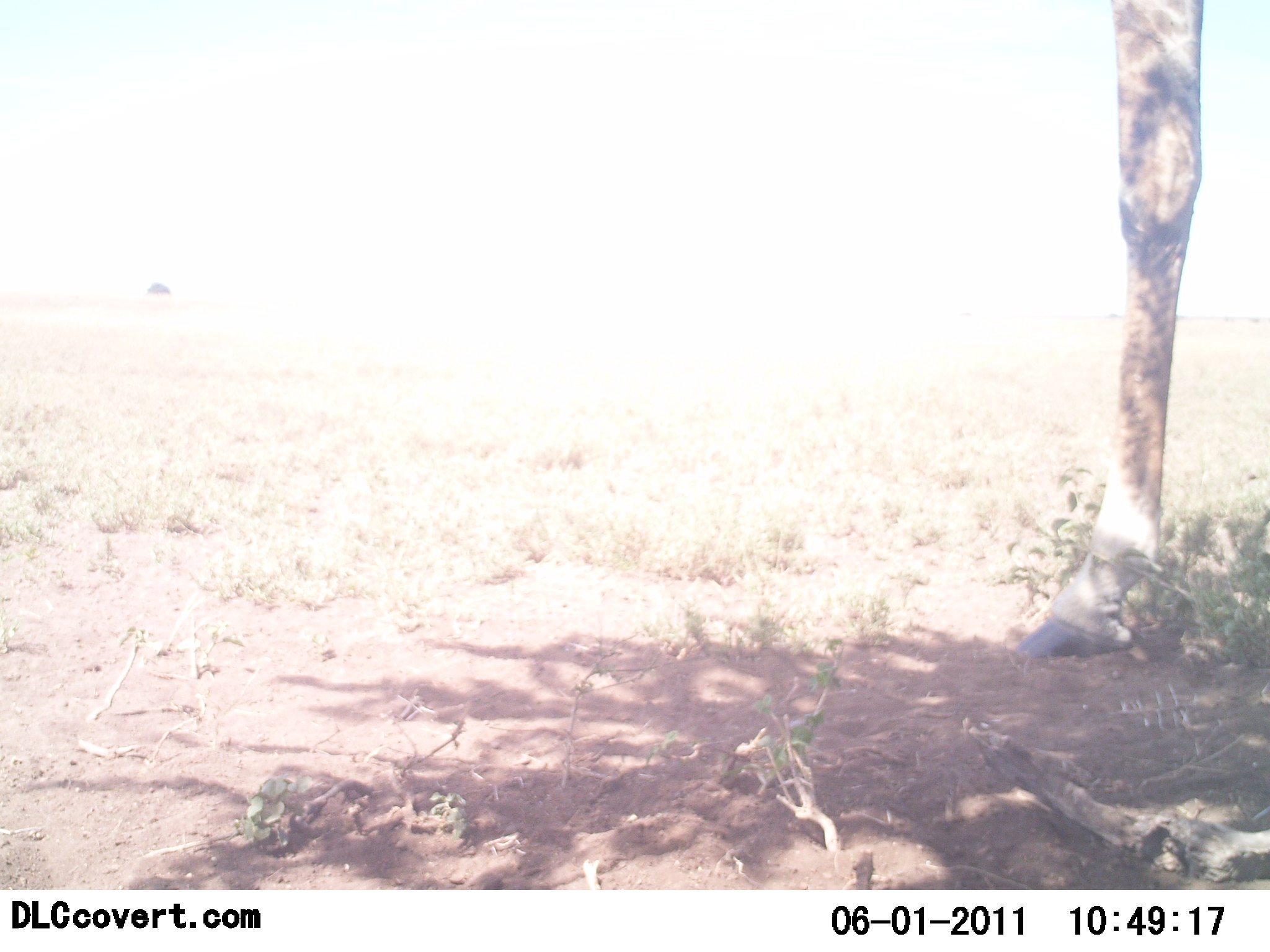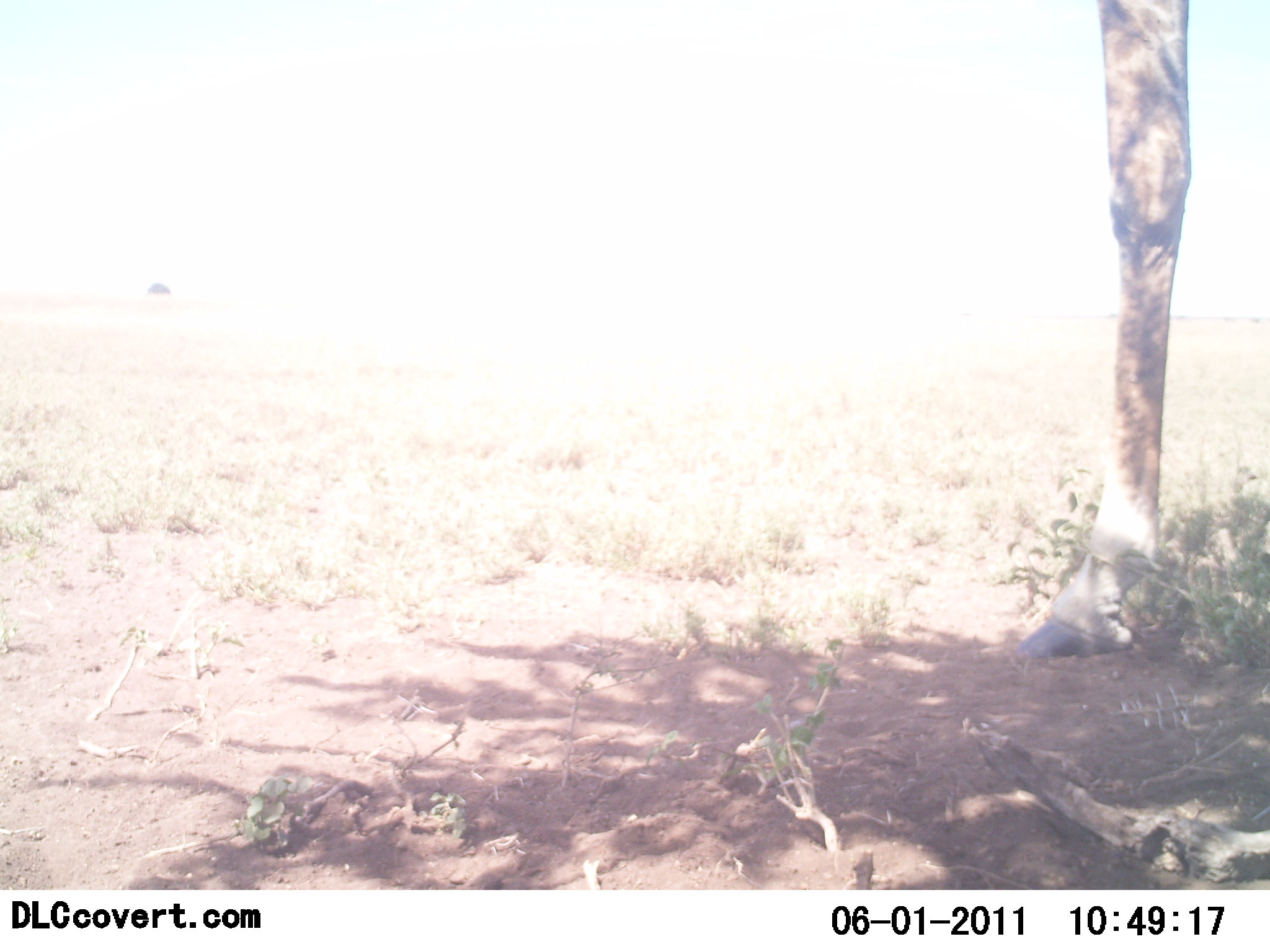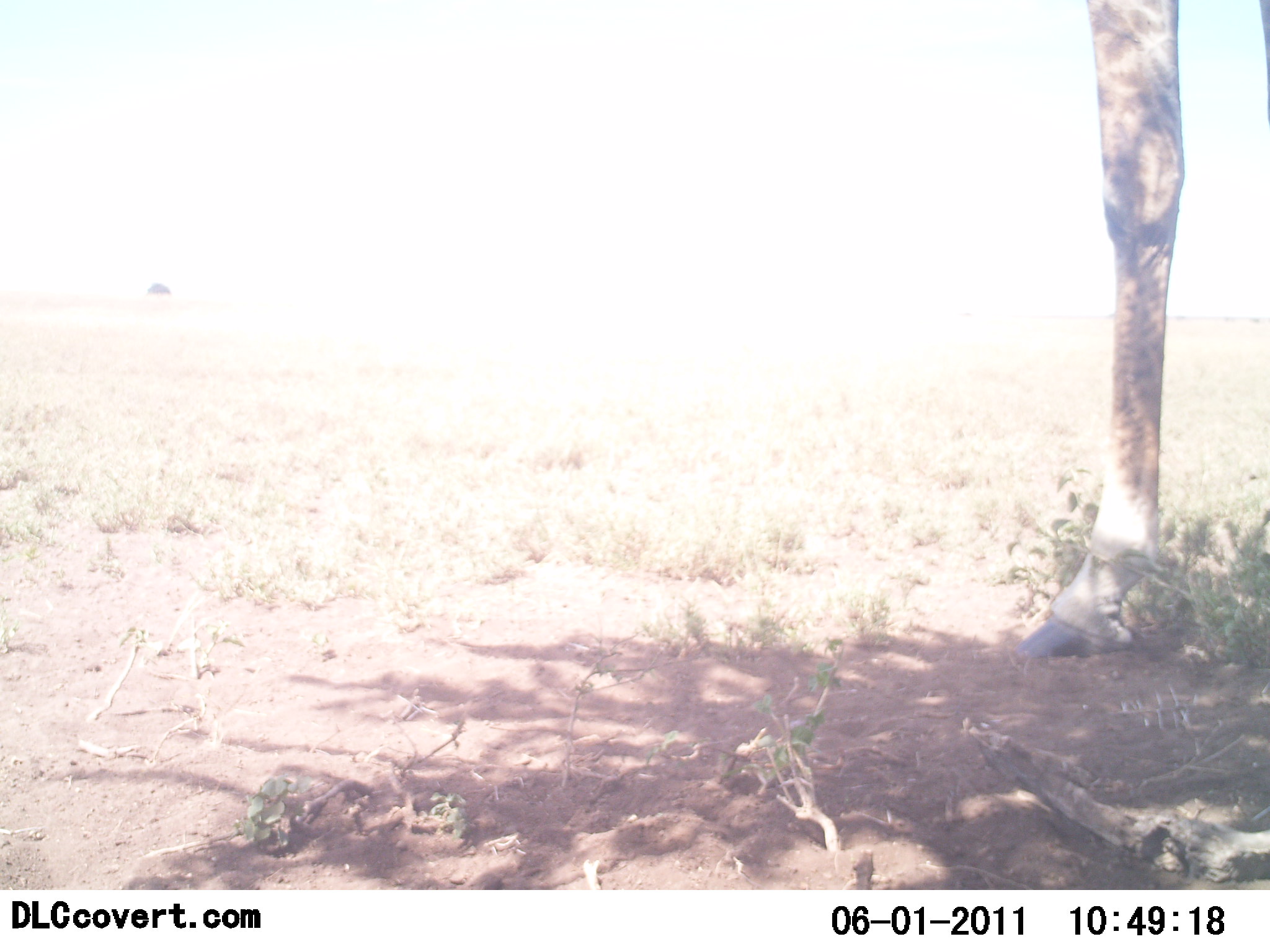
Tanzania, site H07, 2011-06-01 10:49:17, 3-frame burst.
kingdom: Animalia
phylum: Chordata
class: Mammalia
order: Artiodactyla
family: Giraffidae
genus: Giraffa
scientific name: Giraffa camelopardalis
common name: giraffe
Giraffe (Giraffa camelopardalis), count 1. Behavior (volunteer vote fractions): standing 100%, resting 0%, moving 0%, interacting 0%. Young present (vote fraction): 0%. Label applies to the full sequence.